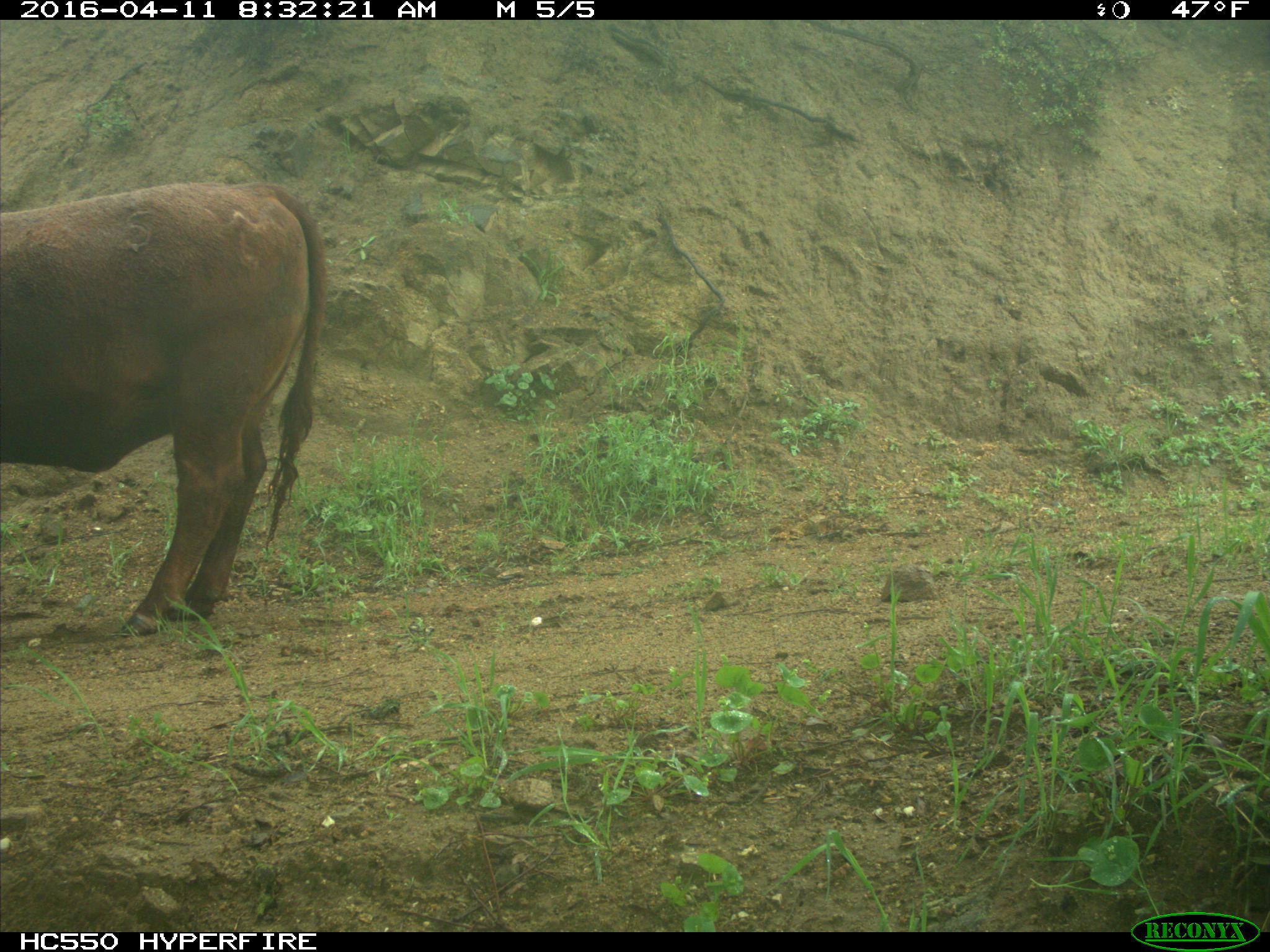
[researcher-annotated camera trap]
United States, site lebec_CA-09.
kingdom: Animalia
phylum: Chordata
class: Mammalia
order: Artiodactyla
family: Bovidae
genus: Bos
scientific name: Bos taurus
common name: domestic cow